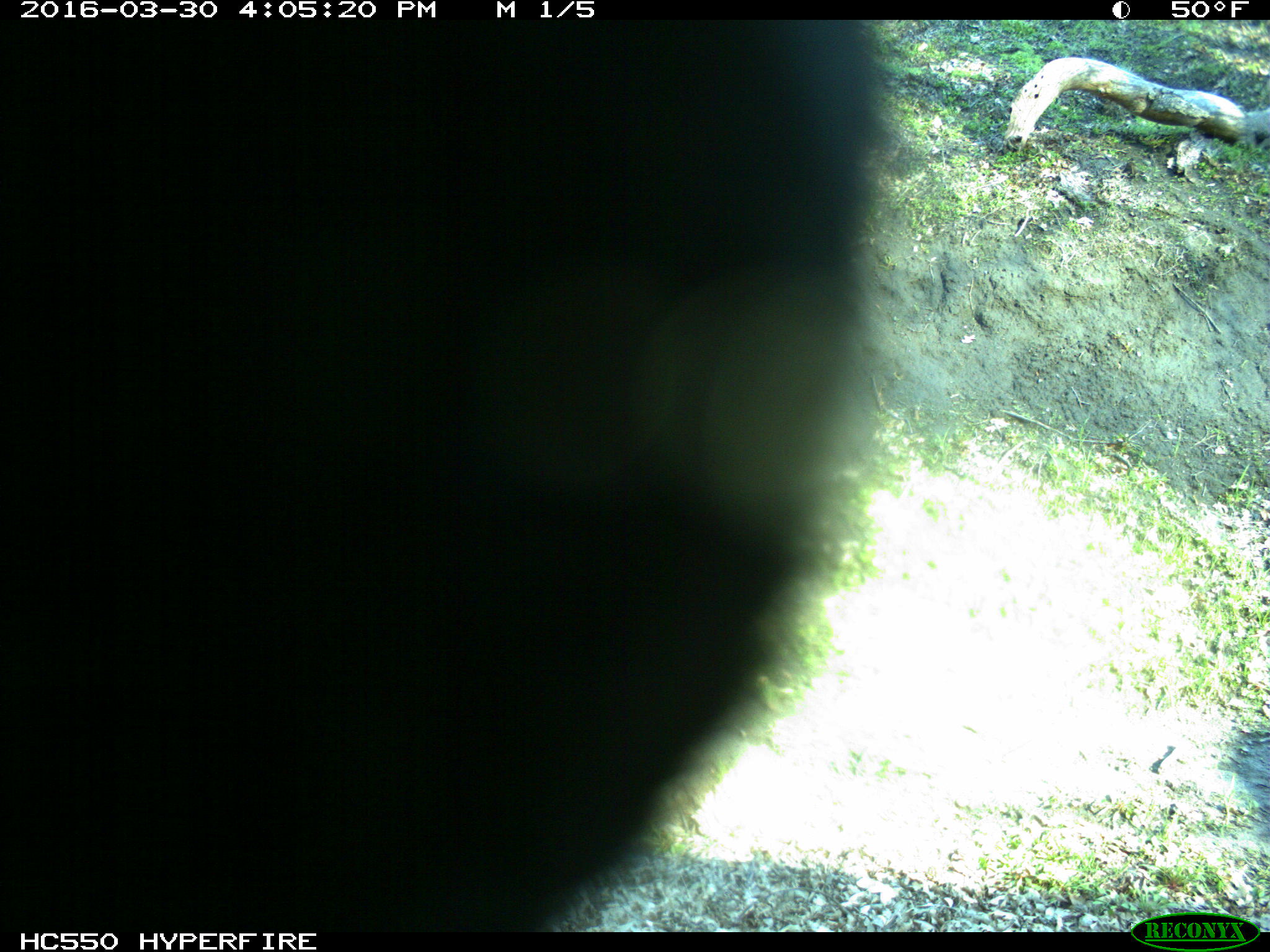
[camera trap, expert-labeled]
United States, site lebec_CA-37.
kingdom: Animalia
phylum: Chordata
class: Mammalia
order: Artiodactyla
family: Bovidae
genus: Bos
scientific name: Bos taurus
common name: domestic cow